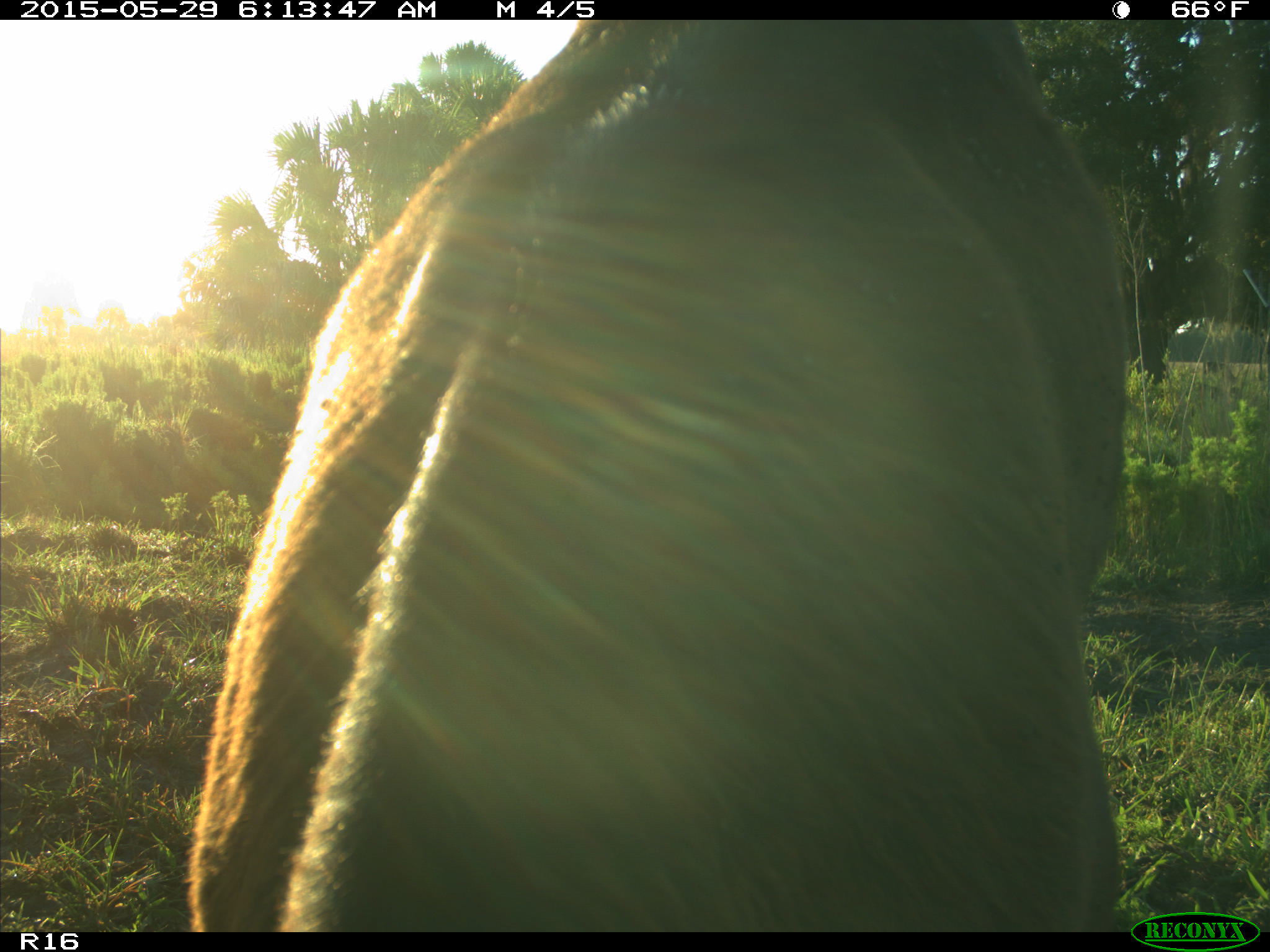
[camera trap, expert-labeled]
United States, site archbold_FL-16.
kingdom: Animalia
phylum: Chordata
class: Mammalia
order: Artiodactyla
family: Bovidae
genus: Bos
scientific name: Bos taurus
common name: domestic cow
Bos taurus (domestic cow).